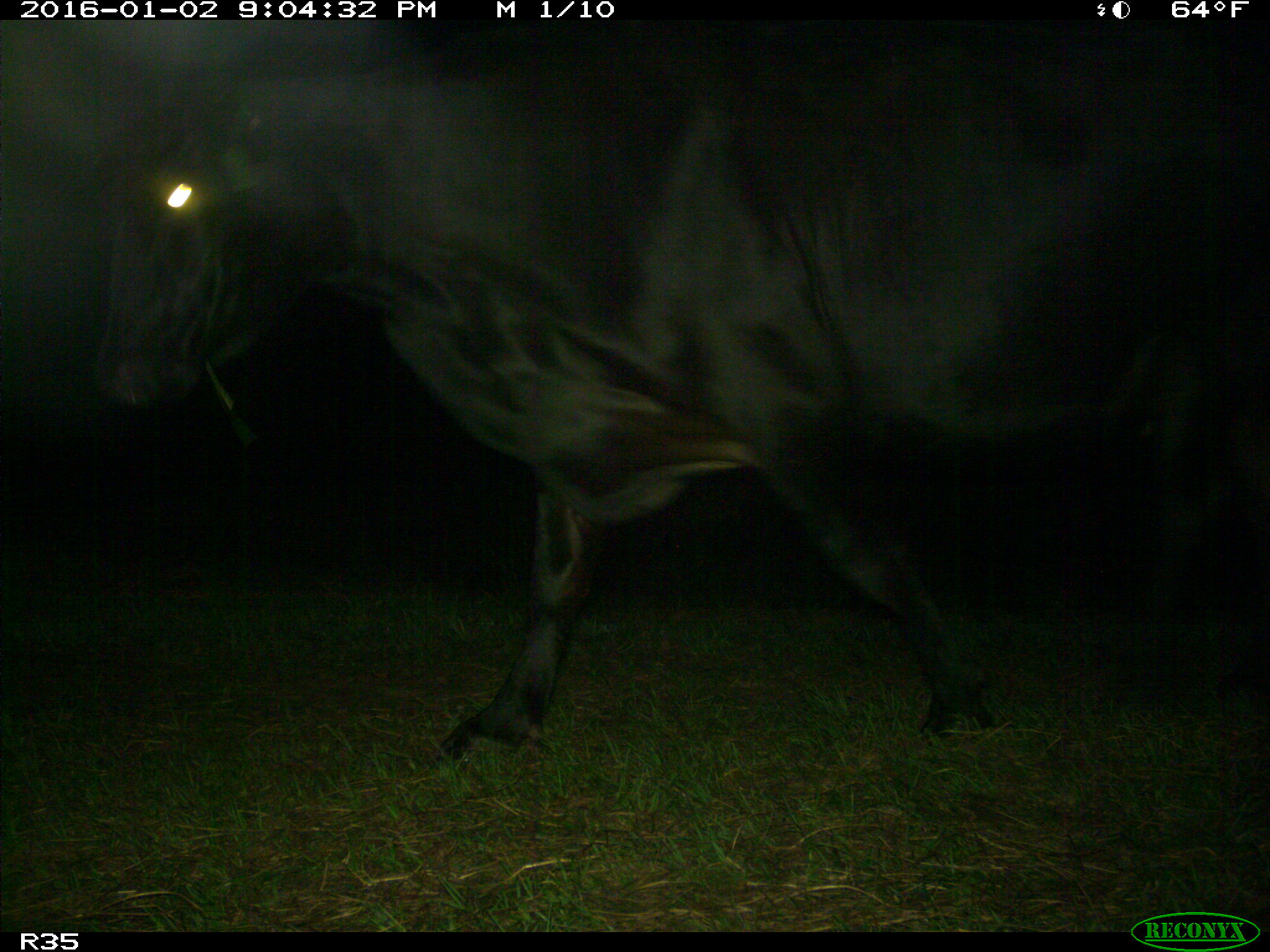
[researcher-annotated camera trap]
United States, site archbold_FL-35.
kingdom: Animalia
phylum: Chordata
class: Mammalia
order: Artiodactyla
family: Bovidae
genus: Bos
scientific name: Bos taurus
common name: domestic cow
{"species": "Bos taurus (domestic cow)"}